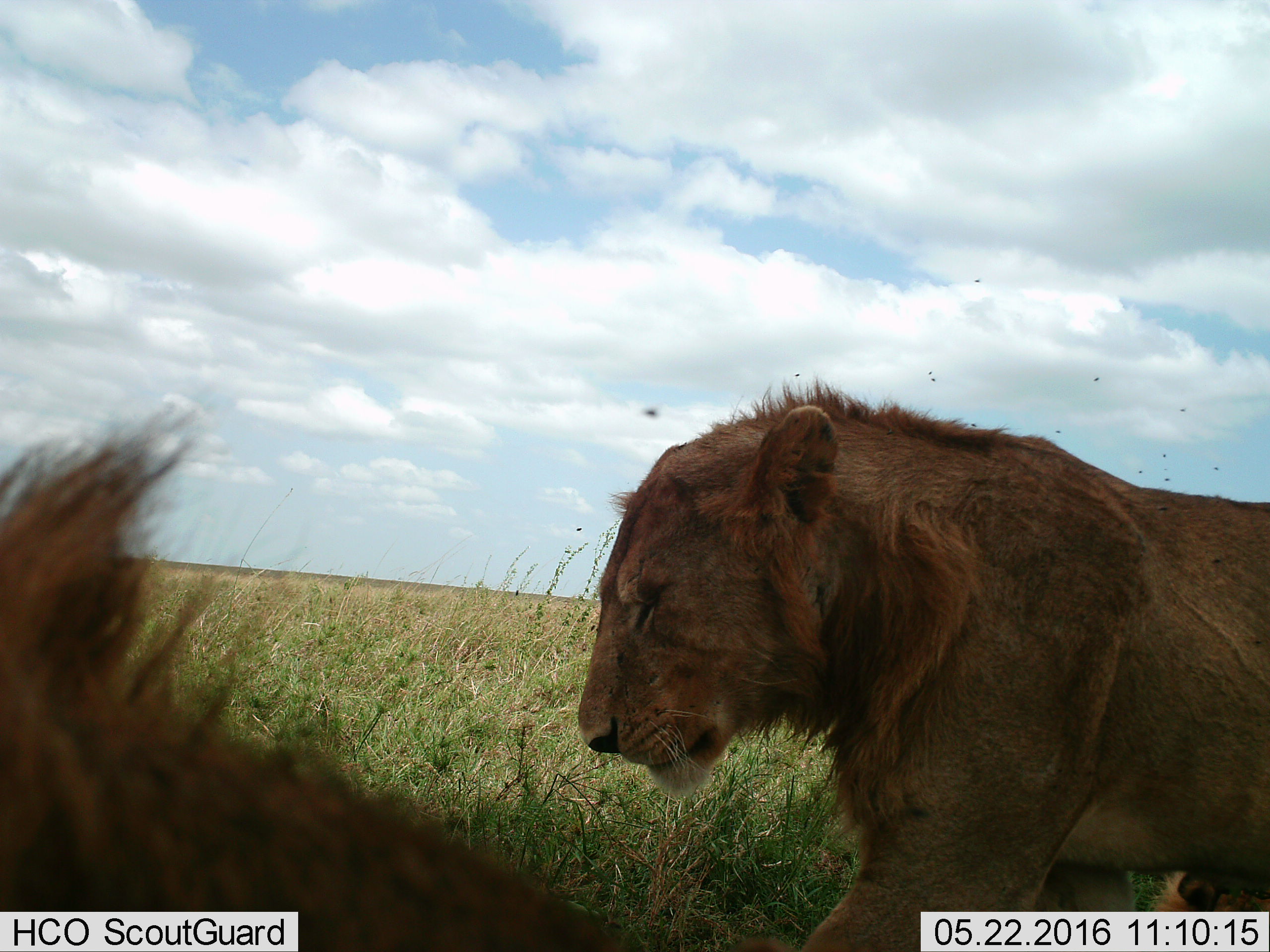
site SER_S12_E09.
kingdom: Animalia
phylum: Chordata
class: Mammalia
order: Carnivora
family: Felidae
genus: Panthera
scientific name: Panthera leo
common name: lion male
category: lionmale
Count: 2.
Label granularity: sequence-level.